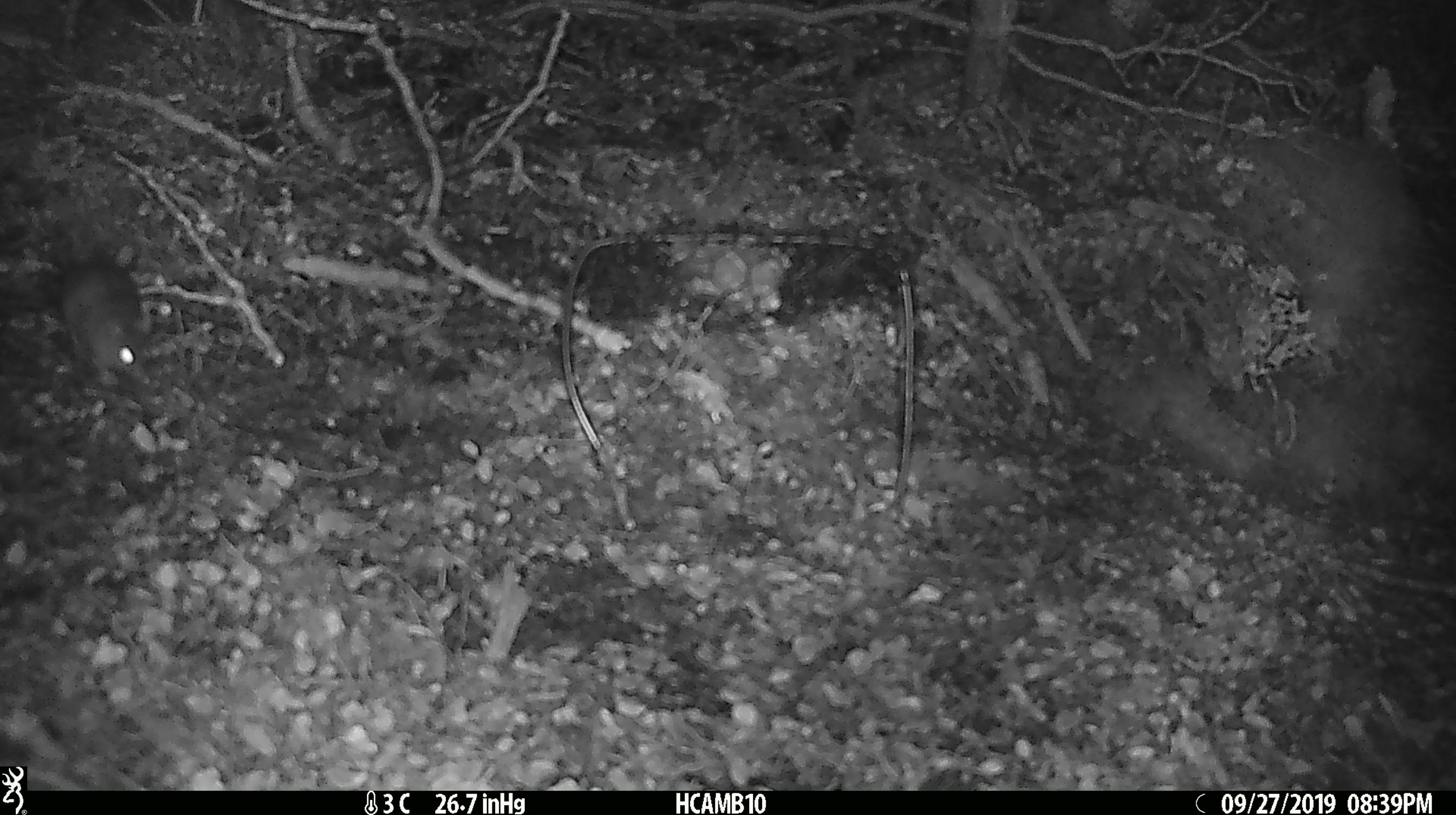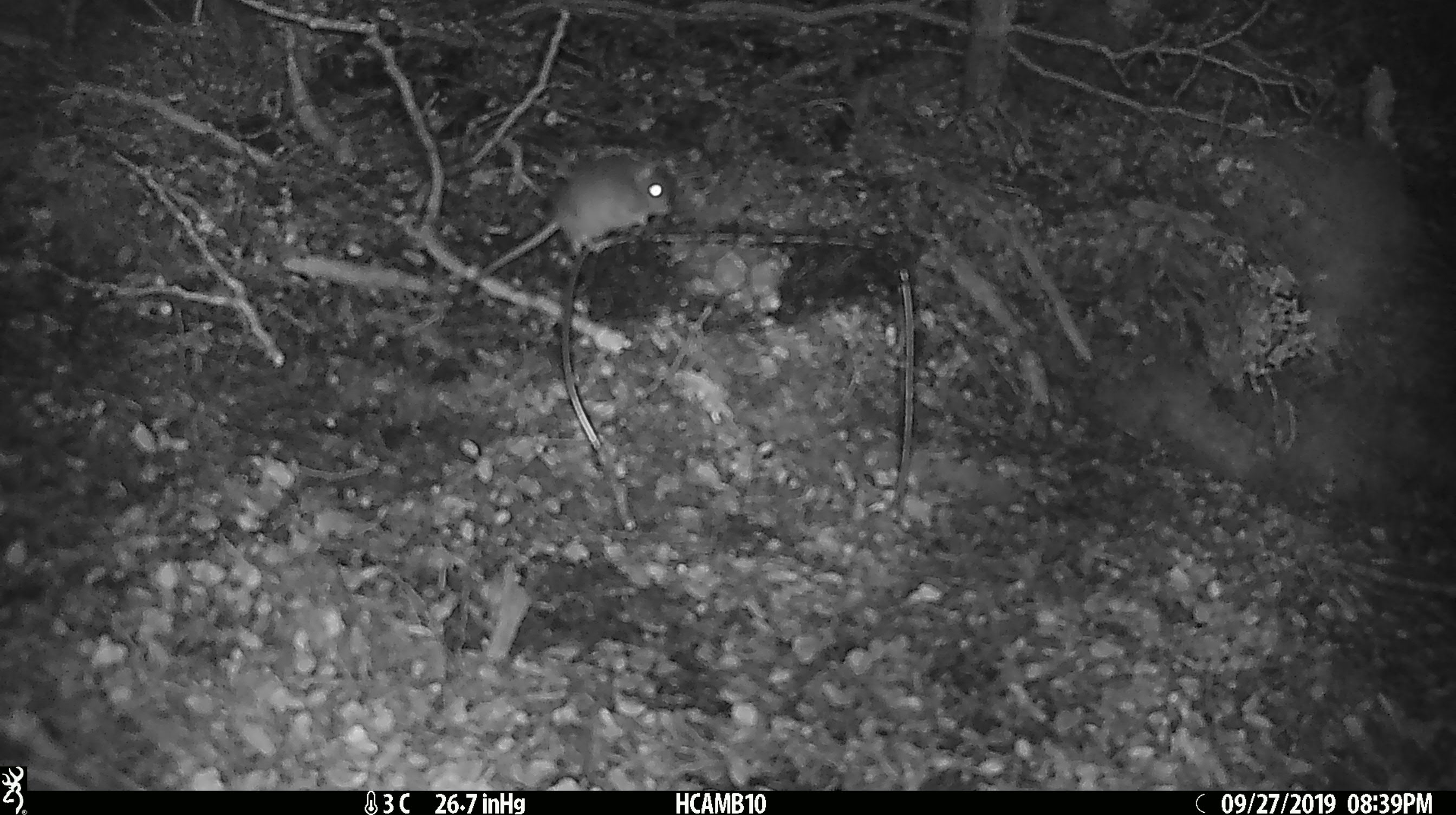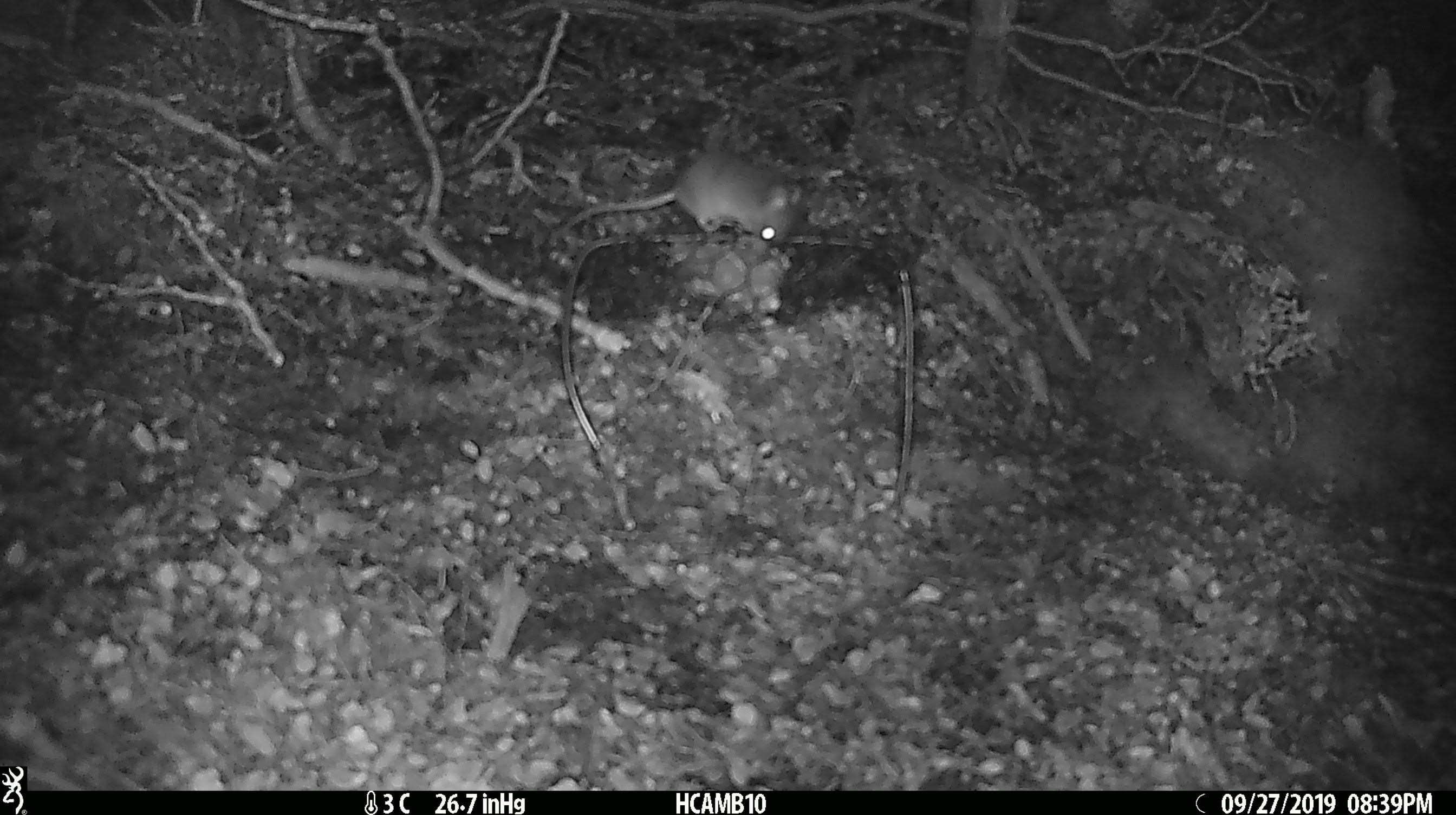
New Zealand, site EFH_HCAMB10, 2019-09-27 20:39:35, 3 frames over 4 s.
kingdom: Animalia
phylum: Chordata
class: Mammalia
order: Rodentia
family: Muridae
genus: Mus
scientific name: Mus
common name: mouse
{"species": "mouse (Mus)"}